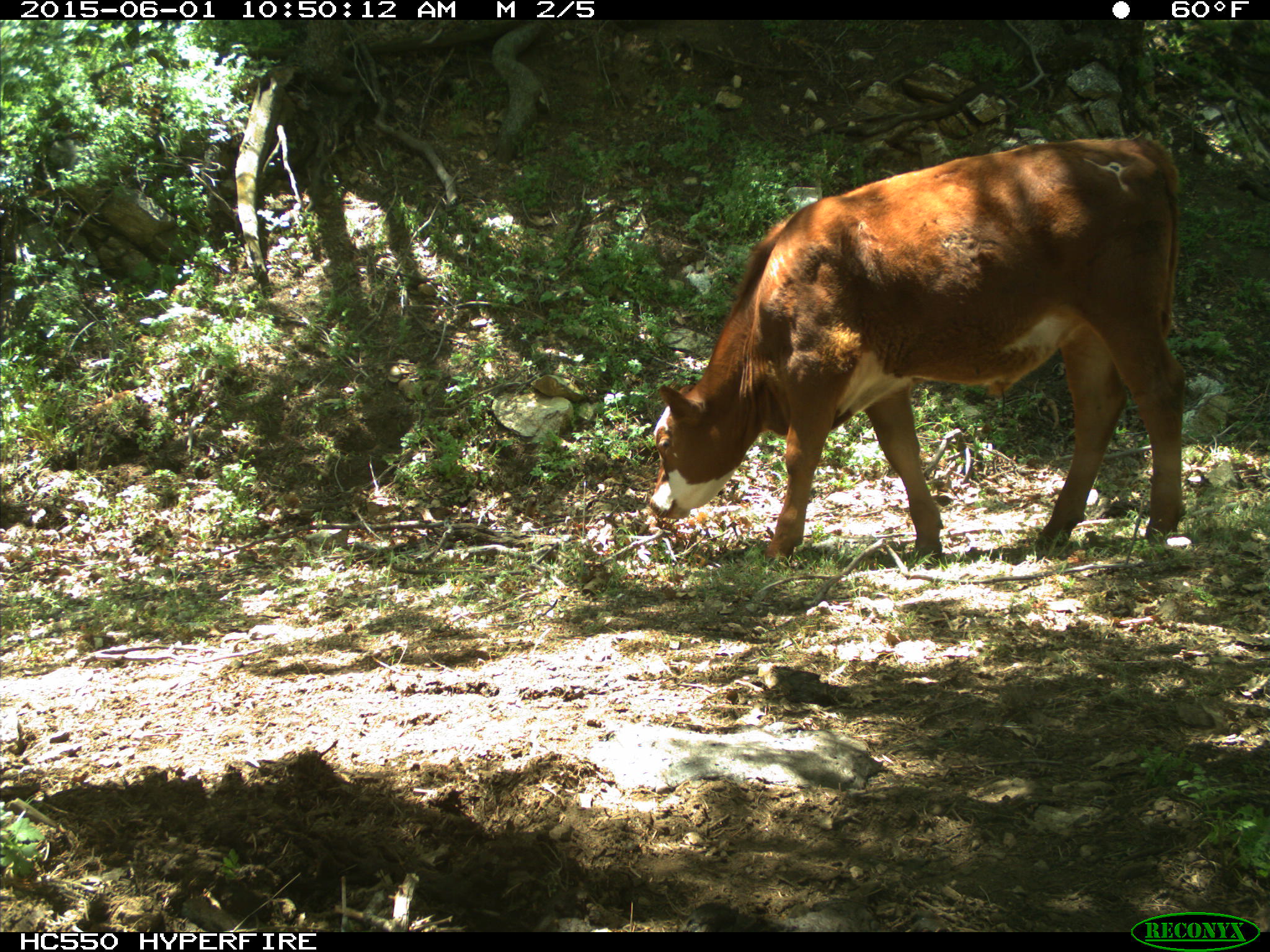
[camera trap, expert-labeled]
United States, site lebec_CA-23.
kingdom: Animalia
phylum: Chordata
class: Mammalia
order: Artiodactyla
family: Bovidae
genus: Bos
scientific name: Bos taurus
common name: domestic cow